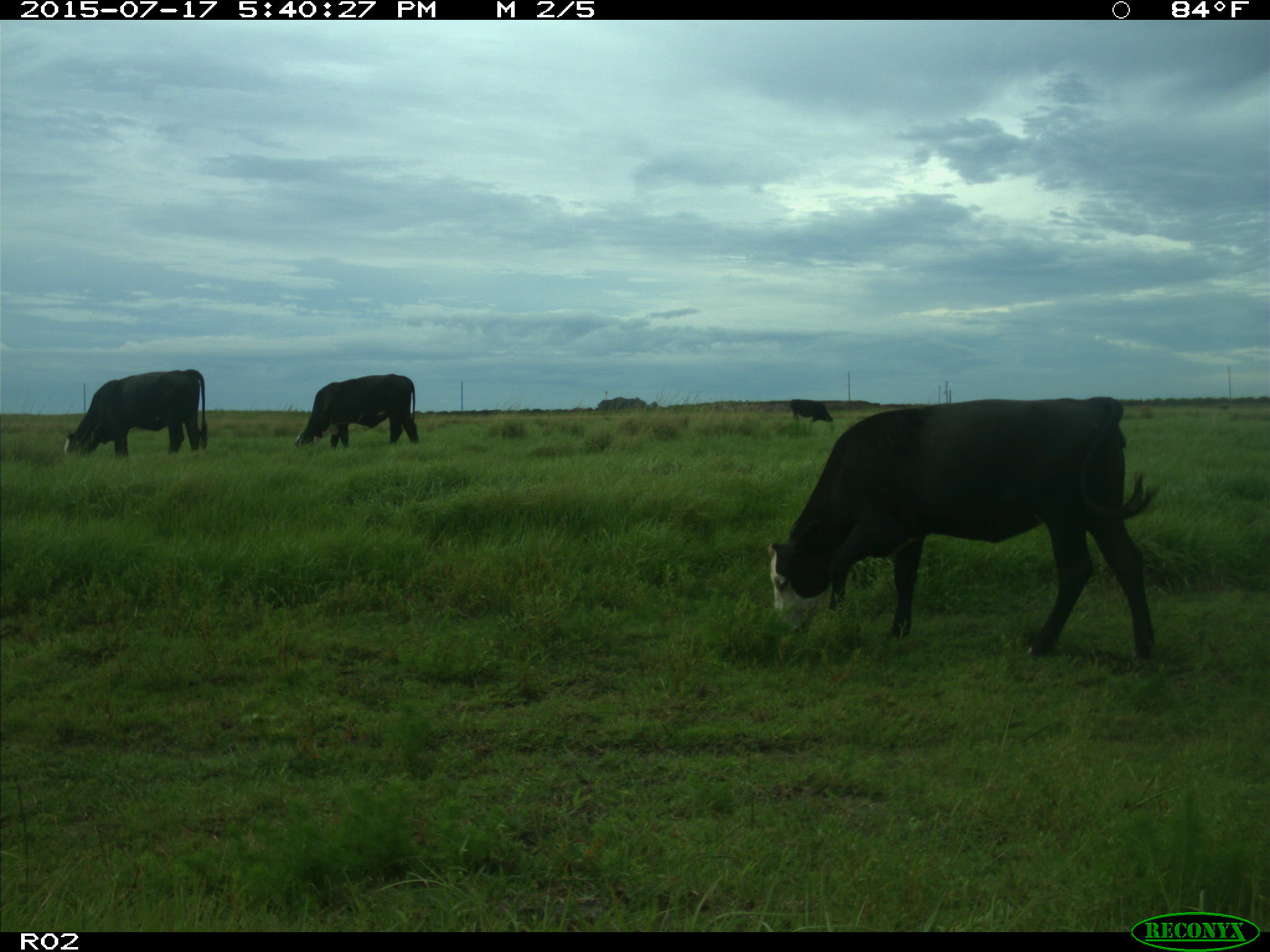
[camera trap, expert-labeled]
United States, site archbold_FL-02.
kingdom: Animalia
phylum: Chordata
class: Mammalia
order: Artiodactyla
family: Bovidae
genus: Bos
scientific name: Bos taurus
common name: domestic cow